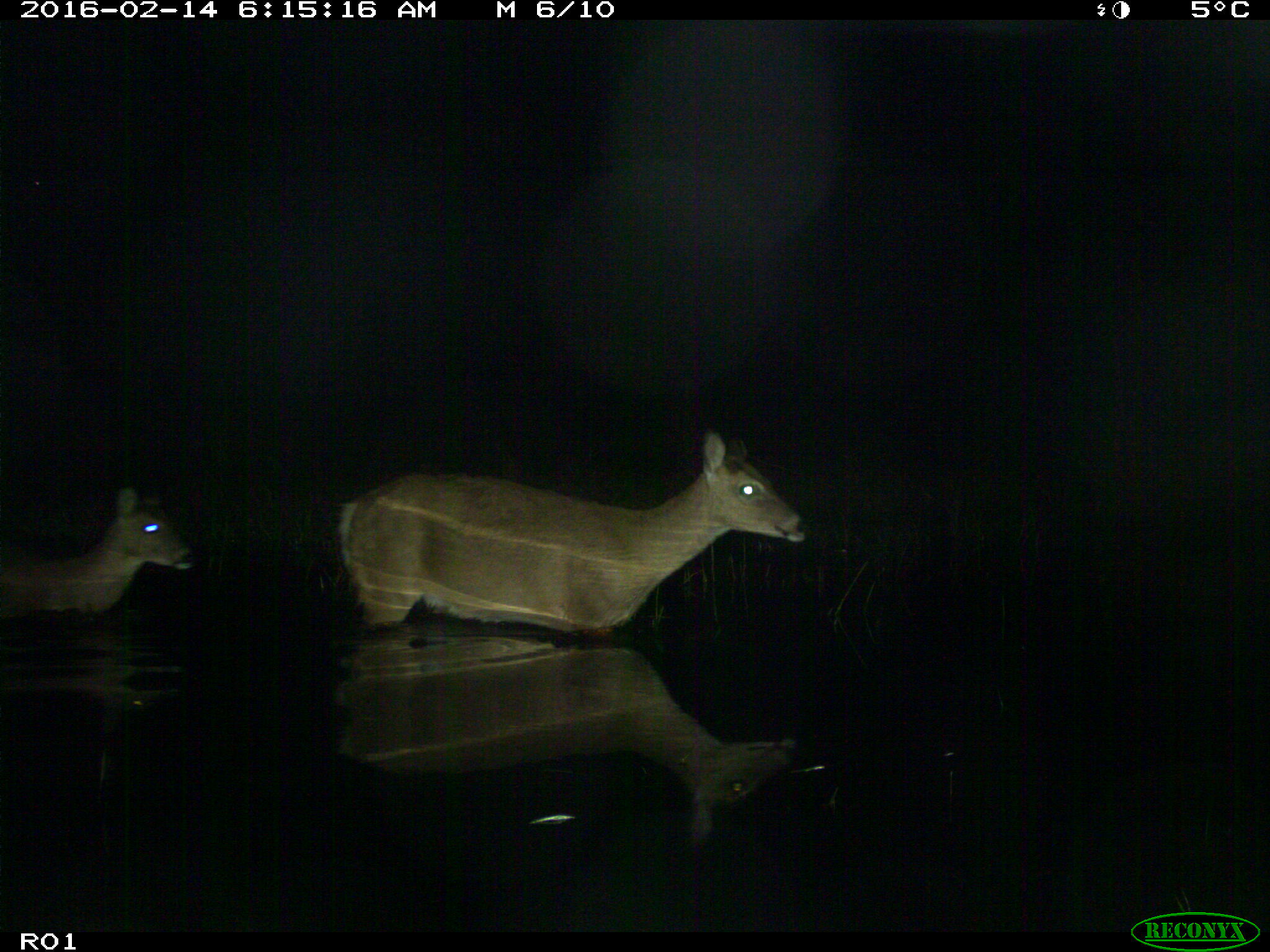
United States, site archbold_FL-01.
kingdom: Animalia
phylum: Chordata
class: Mammalia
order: Artiodactyla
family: Cervidae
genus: Odocoileus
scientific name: Odocoileus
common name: deer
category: unidentified deer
Unidentified deer (deer) (Odocoileus).